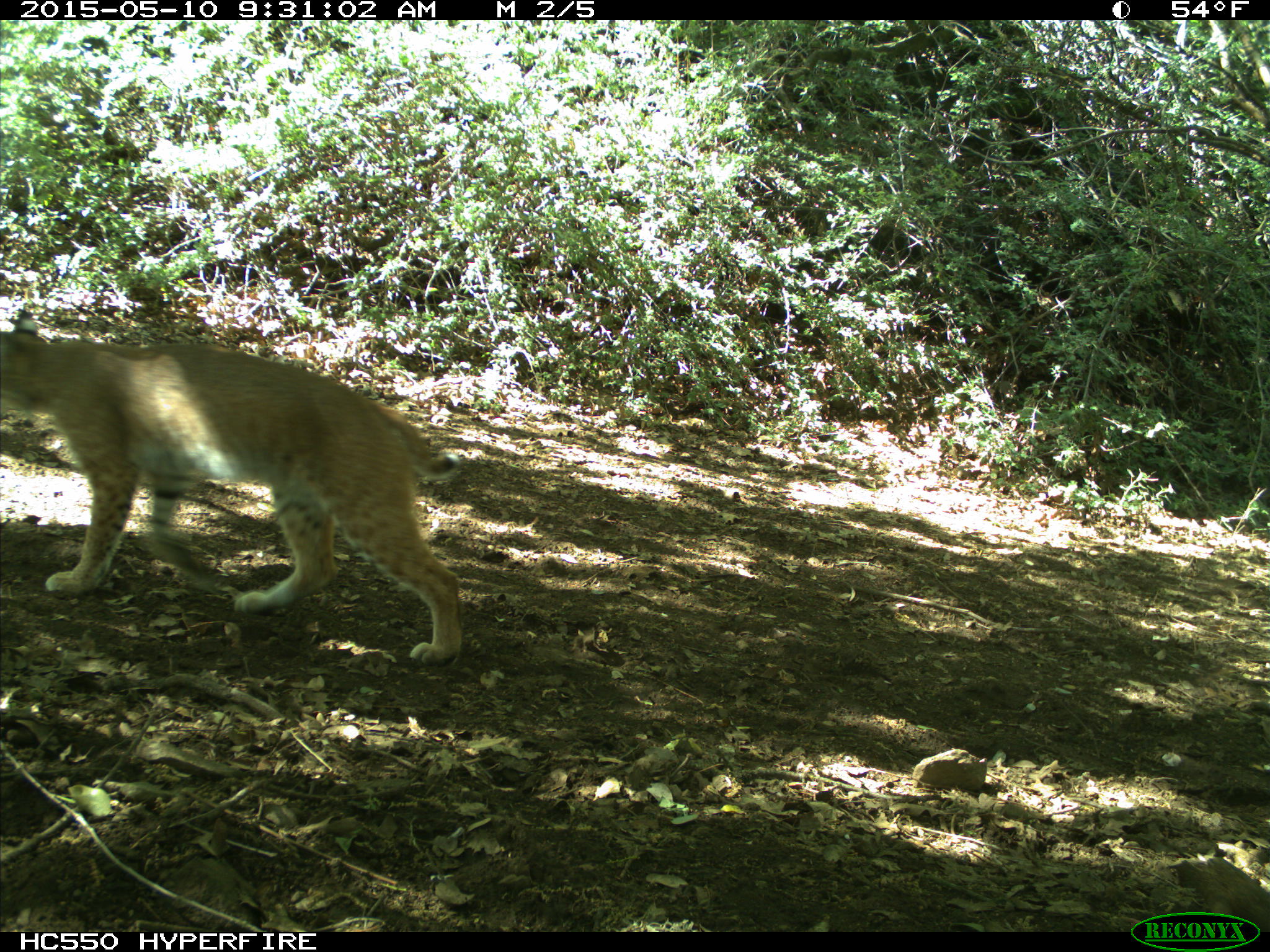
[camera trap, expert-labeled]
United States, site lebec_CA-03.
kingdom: Animalia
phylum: Chordata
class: Mammalia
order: Carnivora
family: Felidae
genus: Lynx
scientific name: Lynx rufus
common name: bobcat